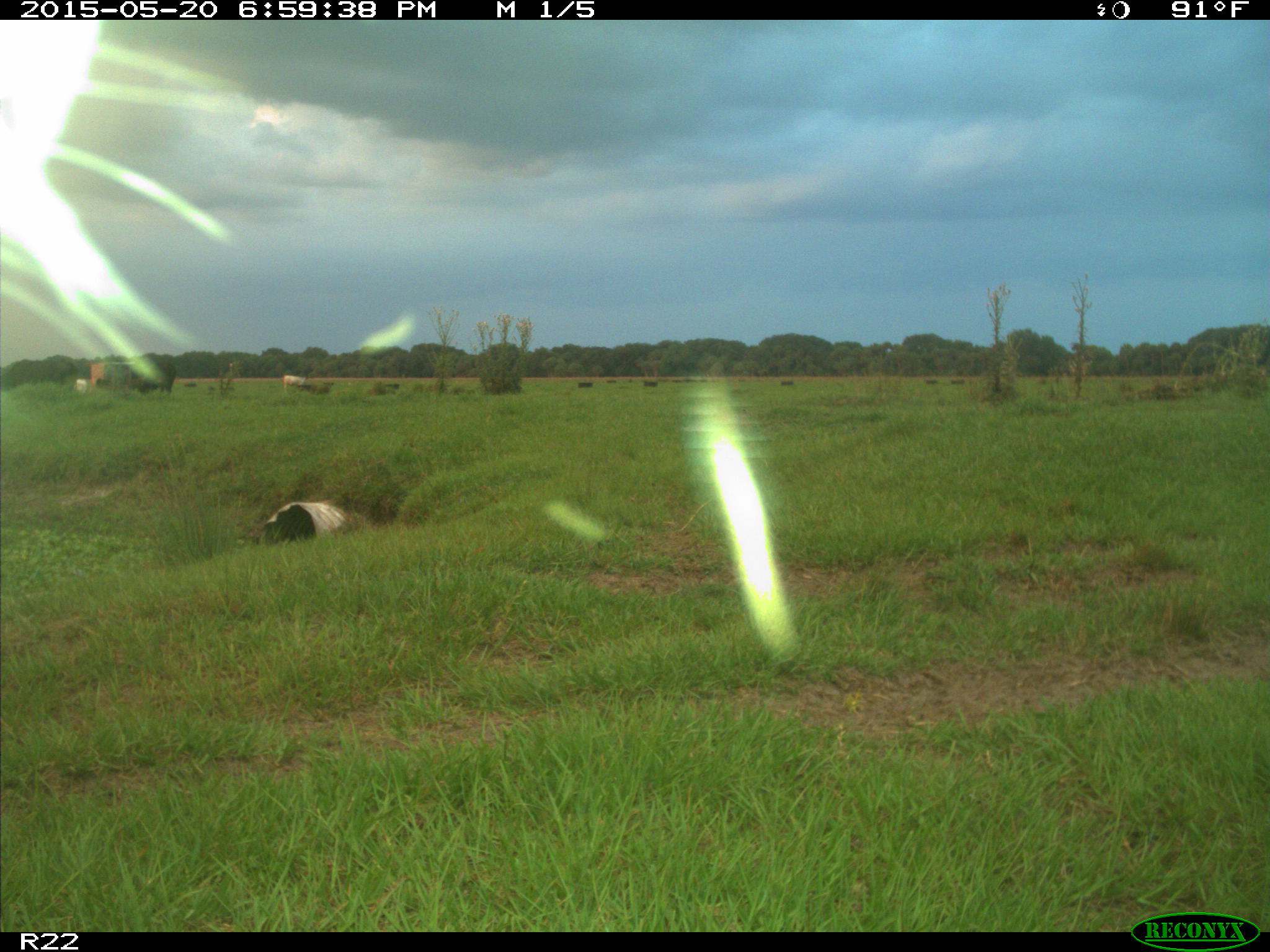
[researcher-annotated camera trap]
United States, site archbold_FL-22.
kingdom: Animalia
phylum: Chordata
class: Mammalia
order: Artiodactyla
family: Bovidae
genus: Bos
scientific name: Bos taurus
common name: domestic cow